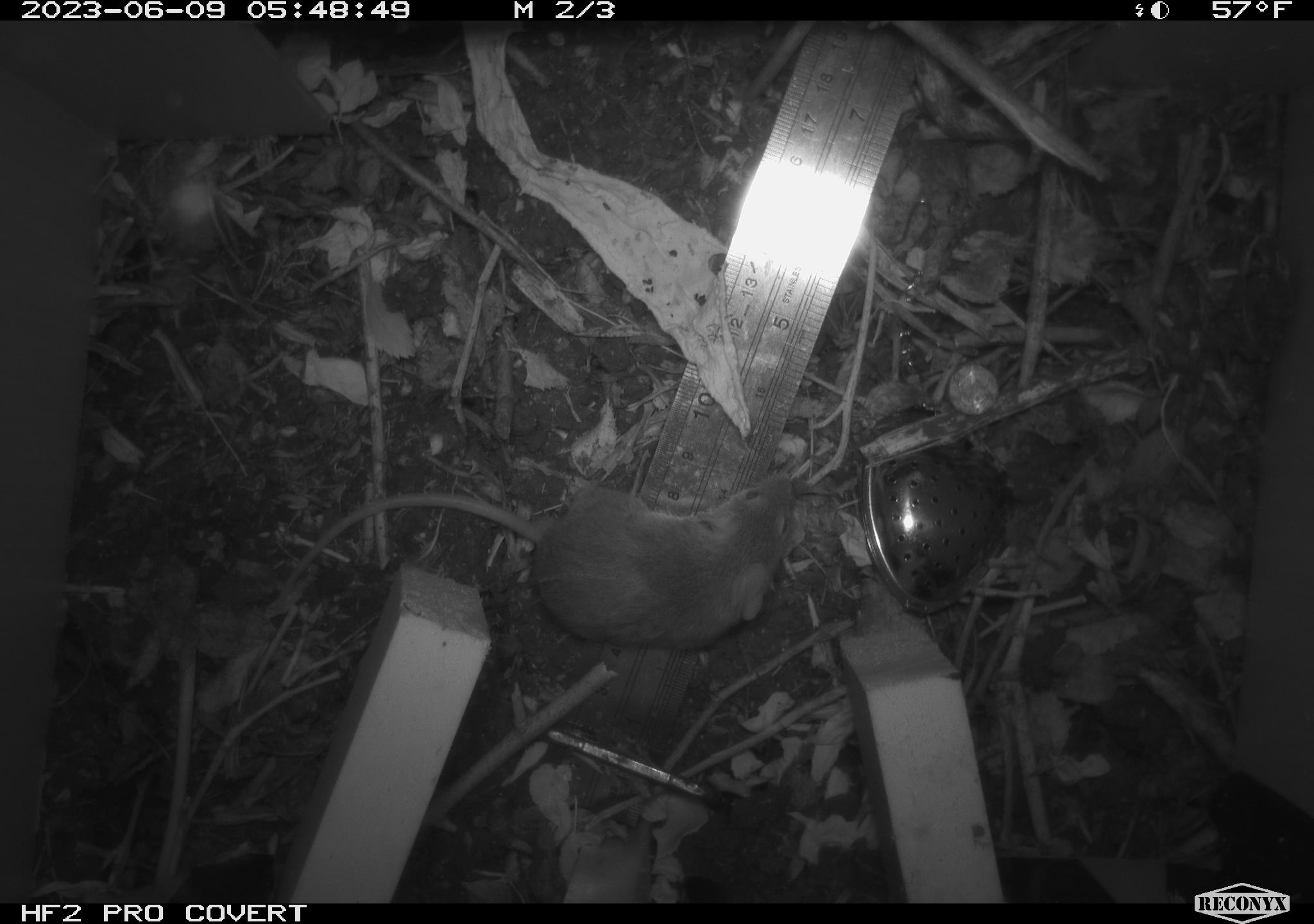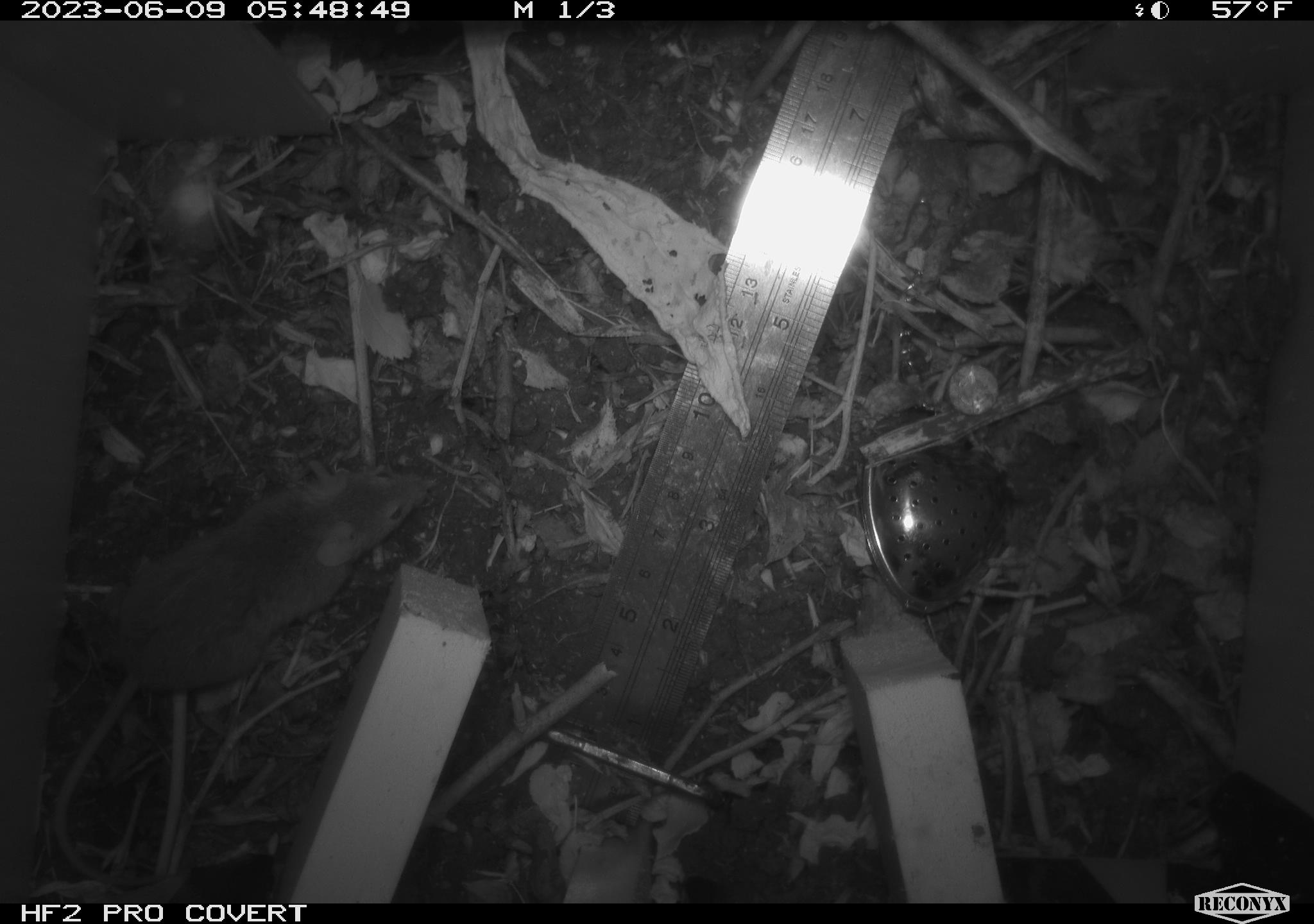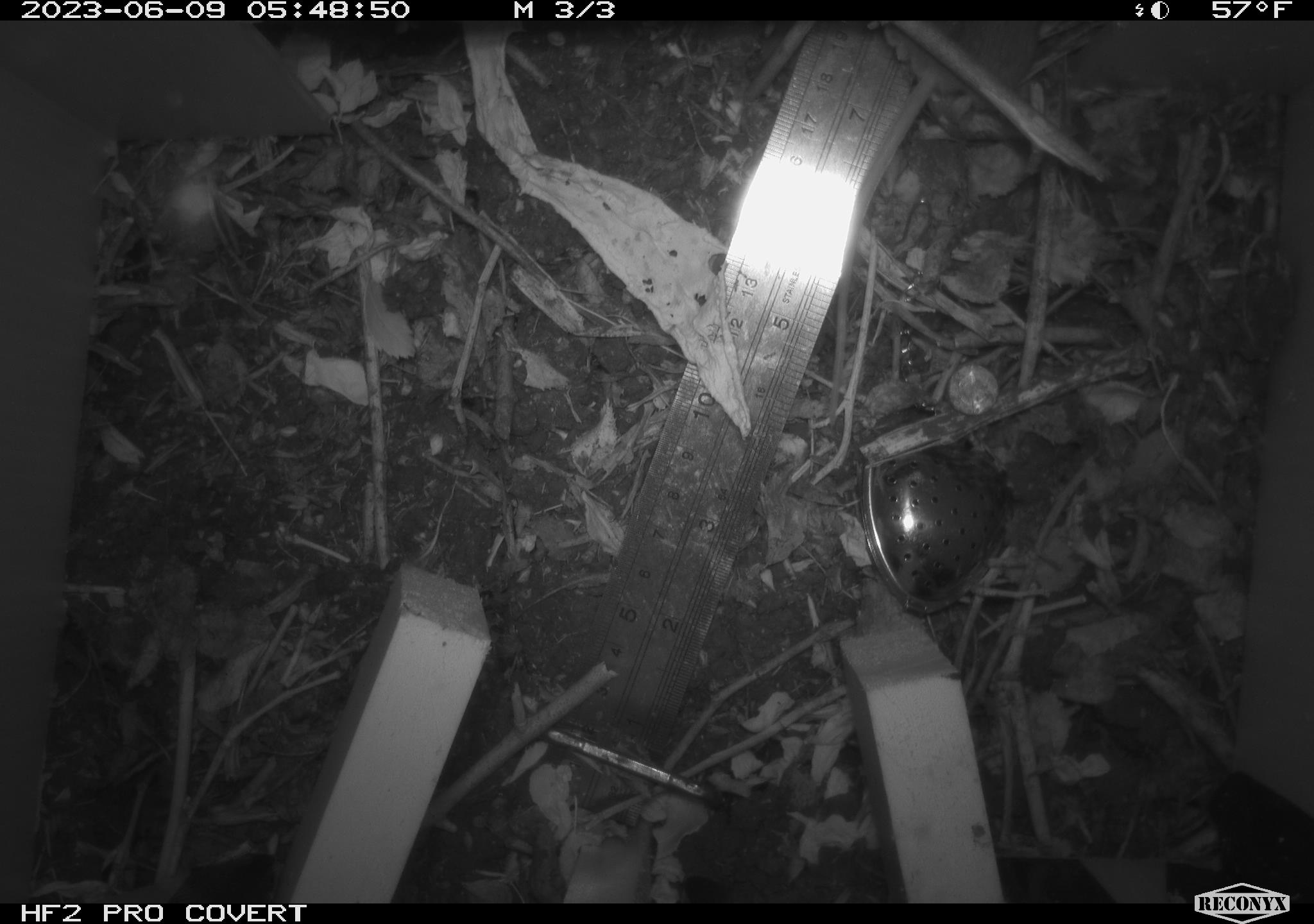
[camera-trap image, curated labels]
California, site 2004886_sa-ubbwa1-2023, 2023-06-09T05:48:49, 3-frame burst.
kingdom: Animalia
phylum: Chordata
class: Mammalia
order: Rodentia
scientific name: Rodentia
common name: rodent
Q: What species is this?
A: Rodent (Rodentia).